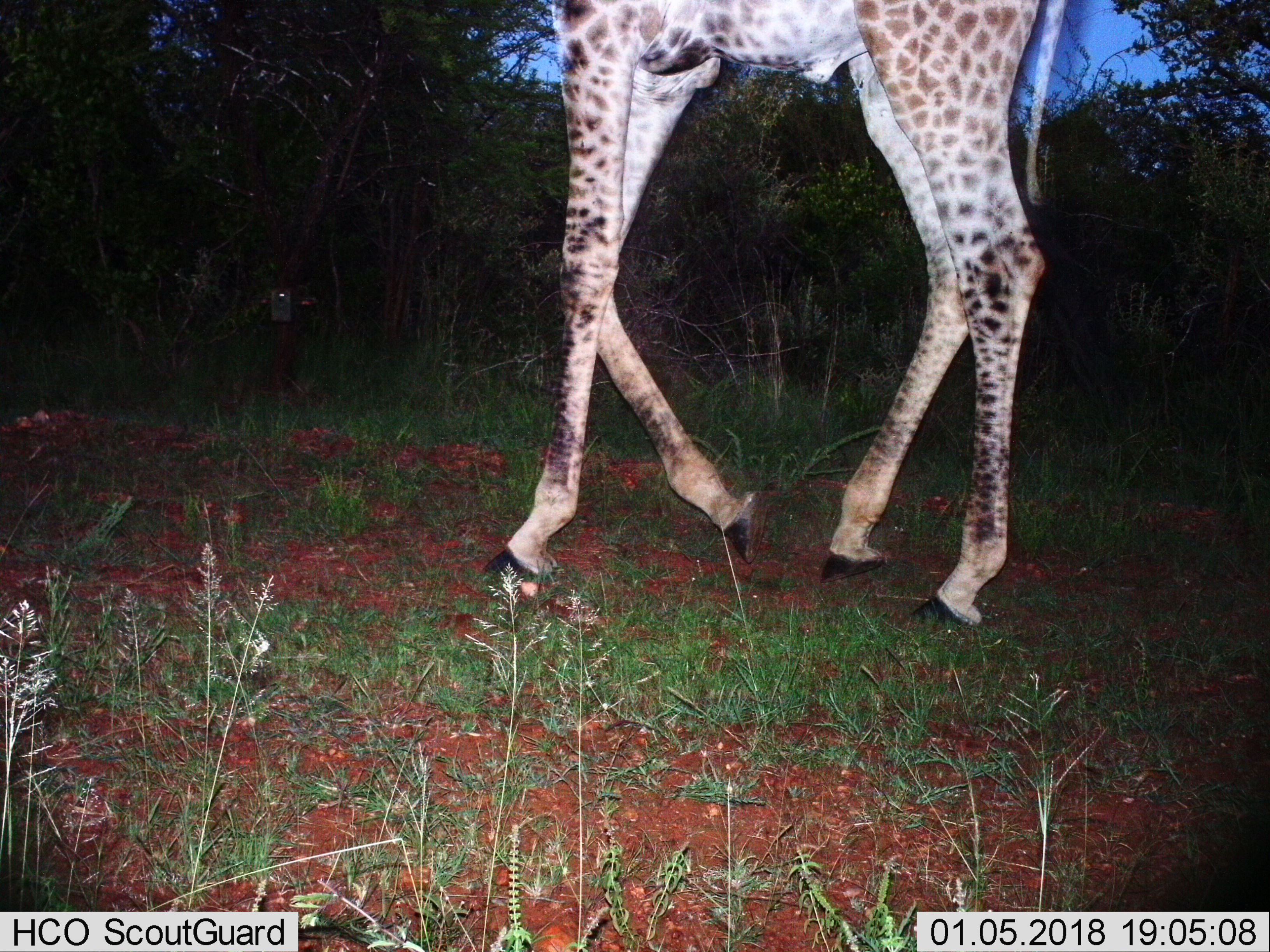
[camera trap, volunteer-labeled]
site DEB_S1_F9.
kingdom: Animalia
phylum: Chordata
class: Mammalia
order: Artiodactyla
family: Giraffidae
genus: Giraffa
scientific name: Giraffa camelopardalis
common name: giraffe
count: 1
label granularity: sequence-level